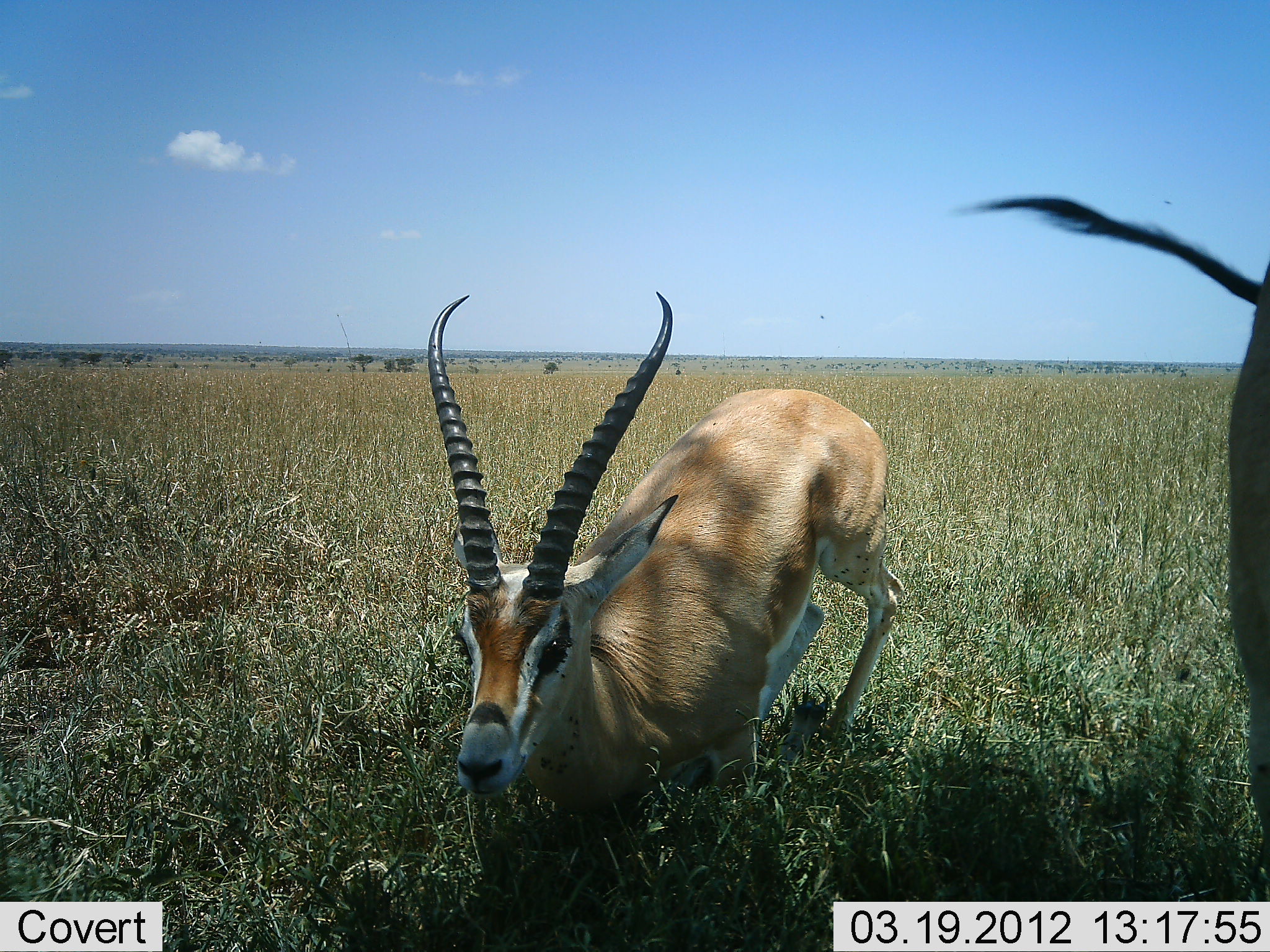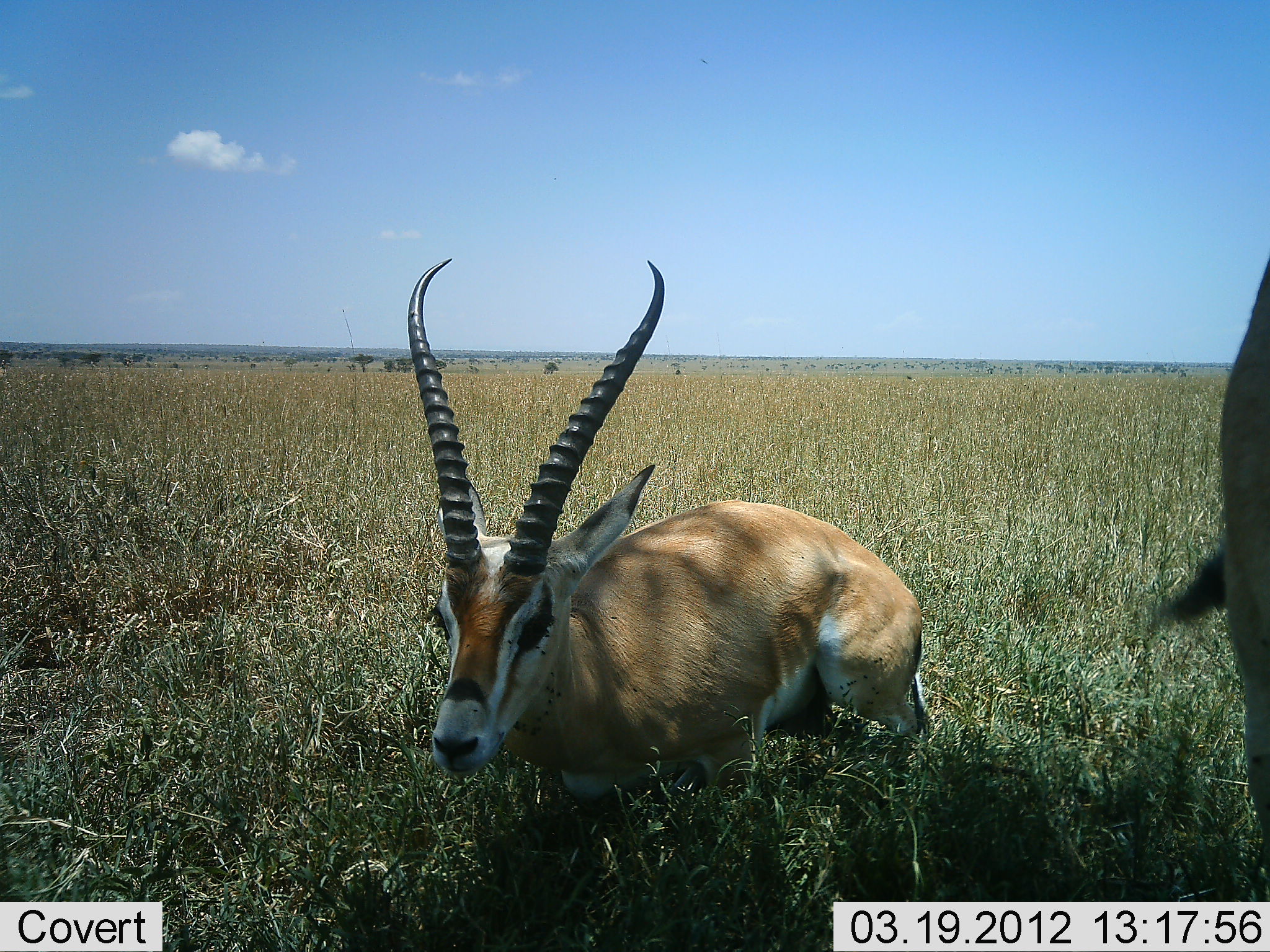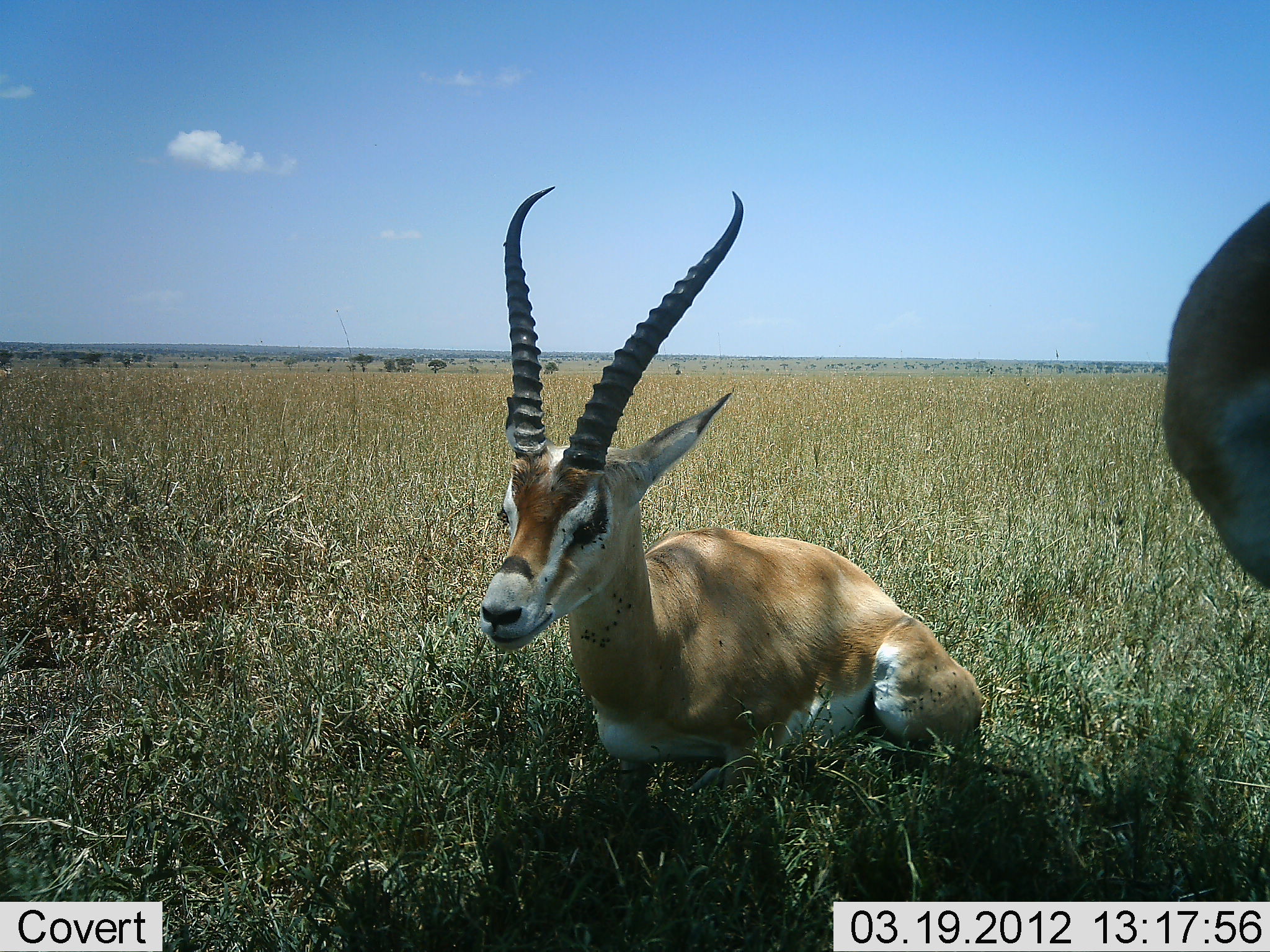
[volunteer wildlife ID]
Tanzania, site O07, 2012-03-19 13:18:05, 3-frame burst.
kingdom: Animalia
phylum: Chordata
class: Mammalia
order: Artiodactyla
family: Bovidae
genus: Nanger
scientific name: Nanger granti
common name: grant's gazelle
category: gazellegrants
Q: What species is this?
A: Gazellegrants (grant's gazelle) (Nanger granti).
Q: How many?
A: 2.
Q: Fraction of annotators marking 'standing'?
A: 65%.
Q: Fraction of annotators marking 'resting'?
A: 100%.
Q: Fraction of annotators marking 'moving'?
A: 12%.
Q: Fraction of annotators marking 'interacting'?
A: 0%.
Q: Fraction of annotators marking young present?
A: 0%.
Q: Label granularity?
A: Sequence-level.